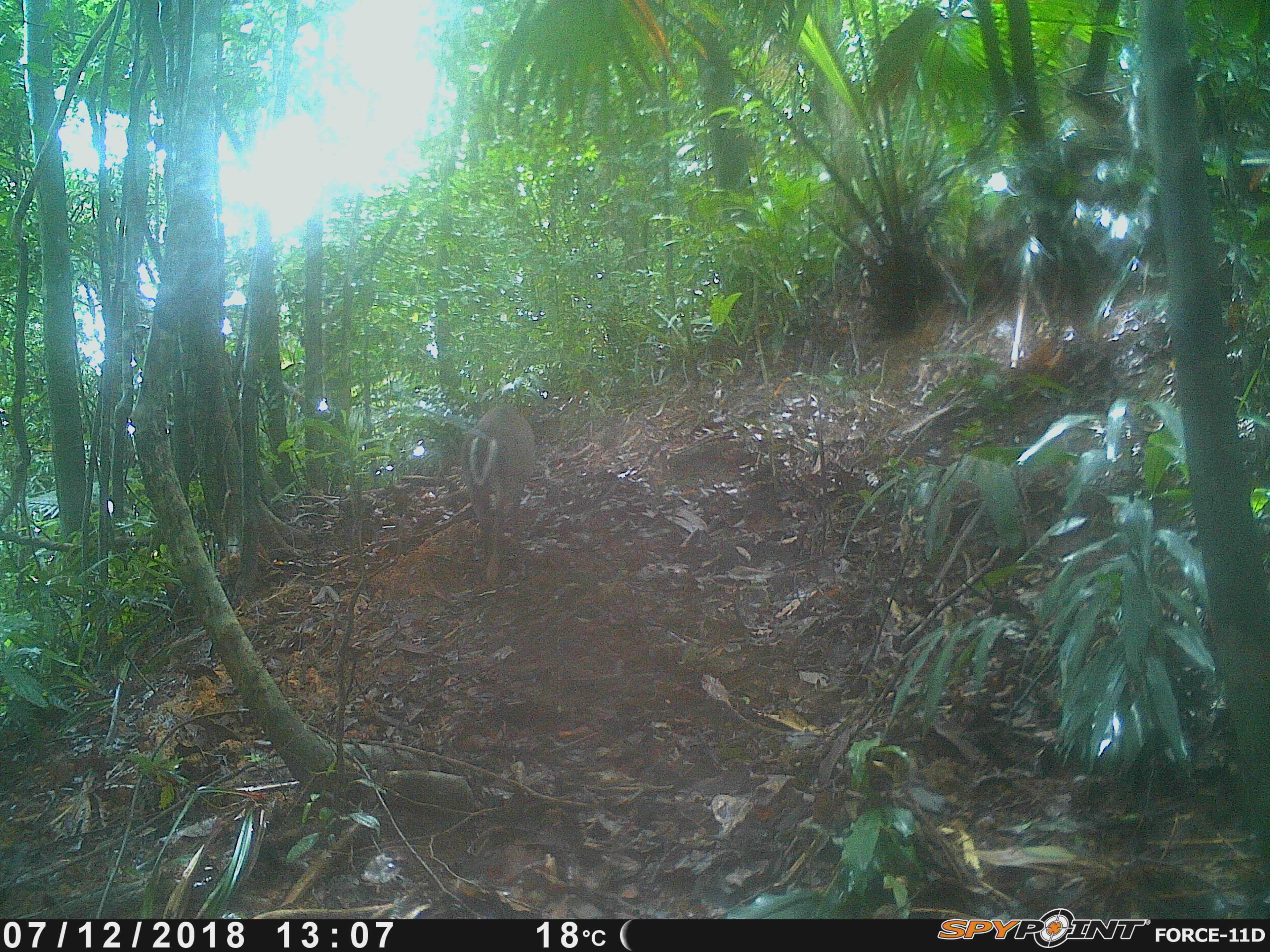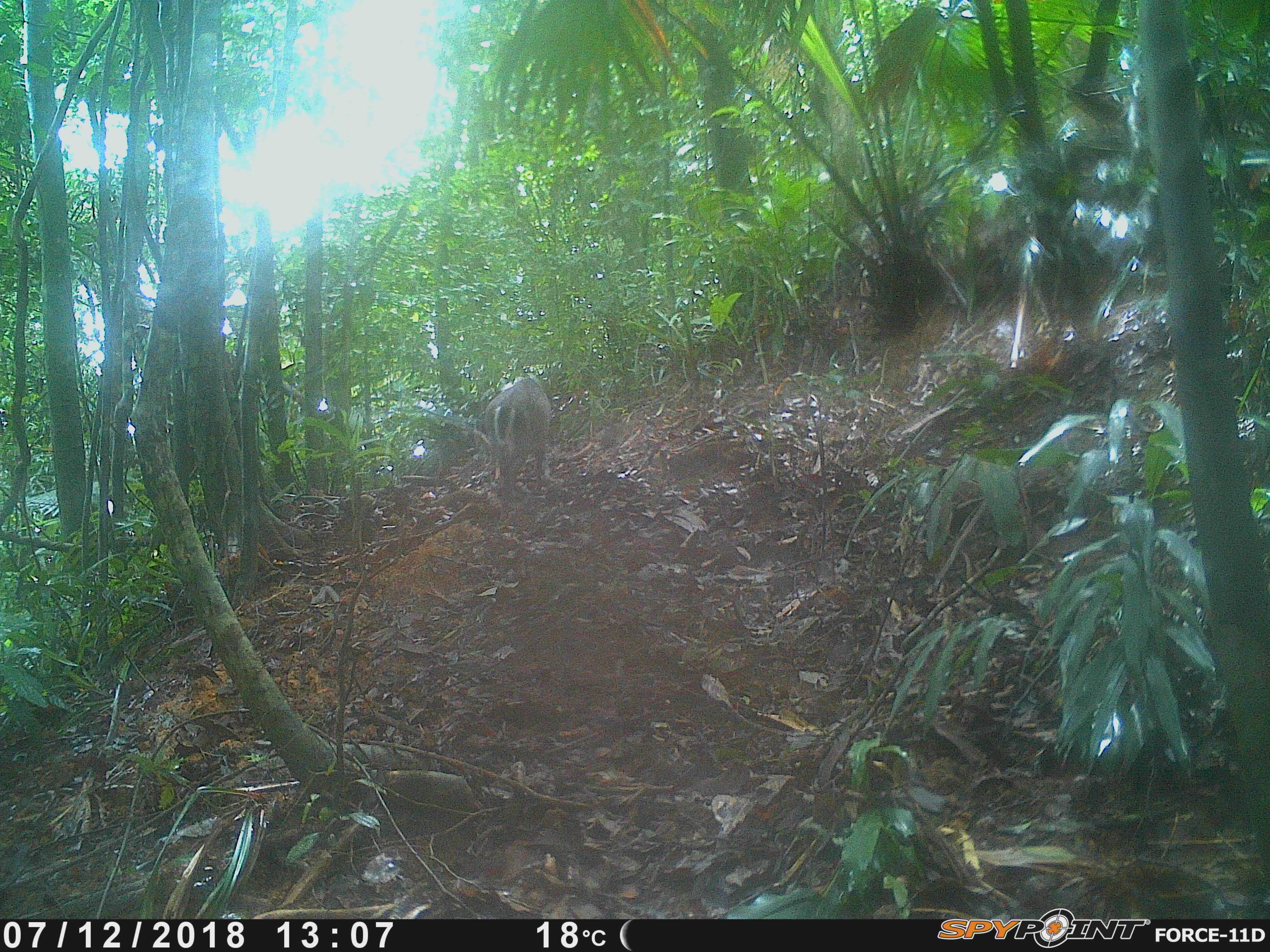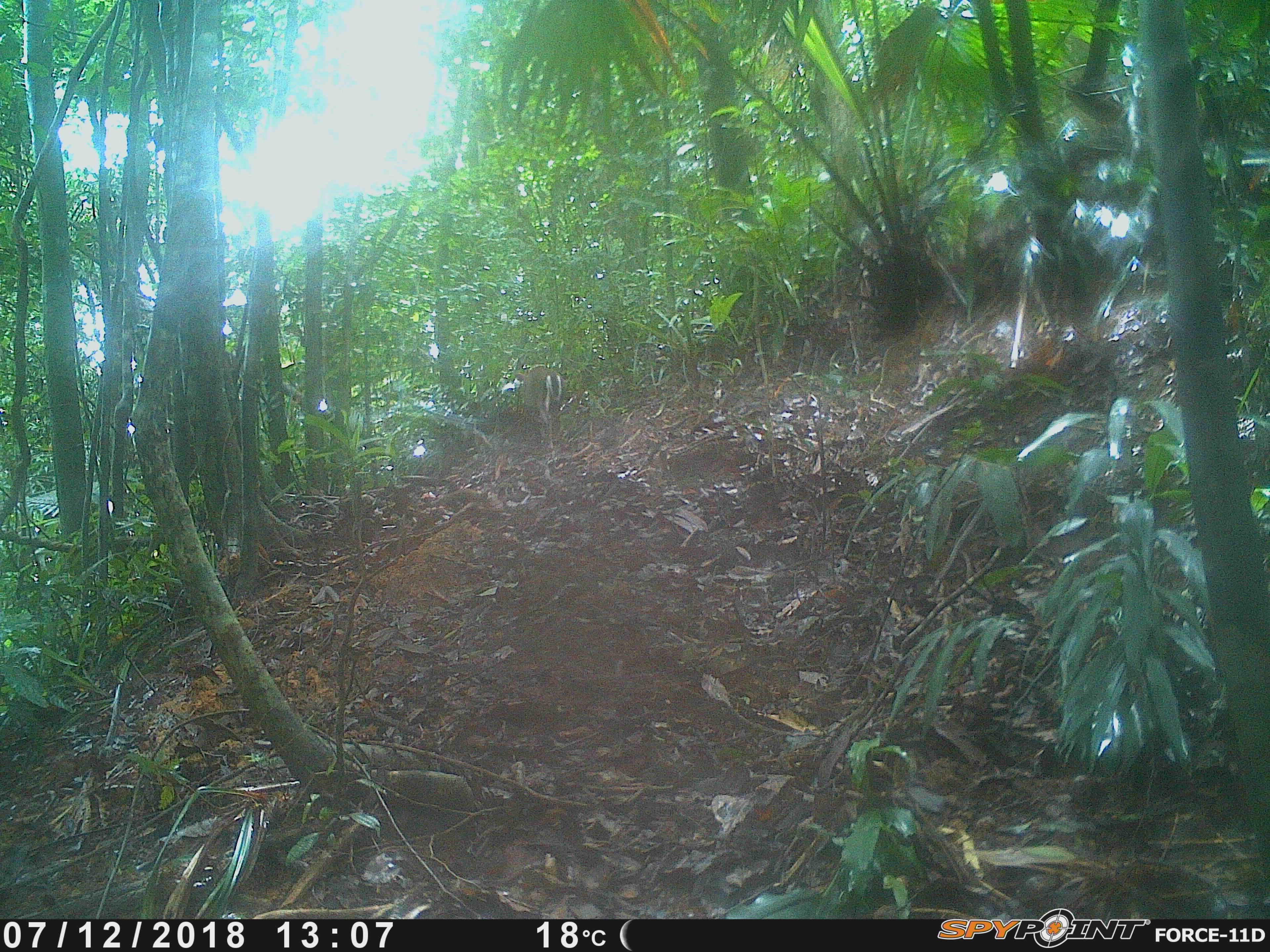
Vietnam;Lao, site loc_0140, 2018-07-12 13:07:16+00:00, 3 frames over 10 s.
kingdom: Animalia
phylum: Chordata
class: Mammalia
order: Artiodactyla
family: Cervidae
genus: Muntiacus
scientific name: Muntiacus rooseveltorum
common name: roosevelt's muntjac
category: roosevelts muntjac group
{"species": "roosevelts muntjac group (roosevelt's muntjac) (Muntiacus rooseveltorum)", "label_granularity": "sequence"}